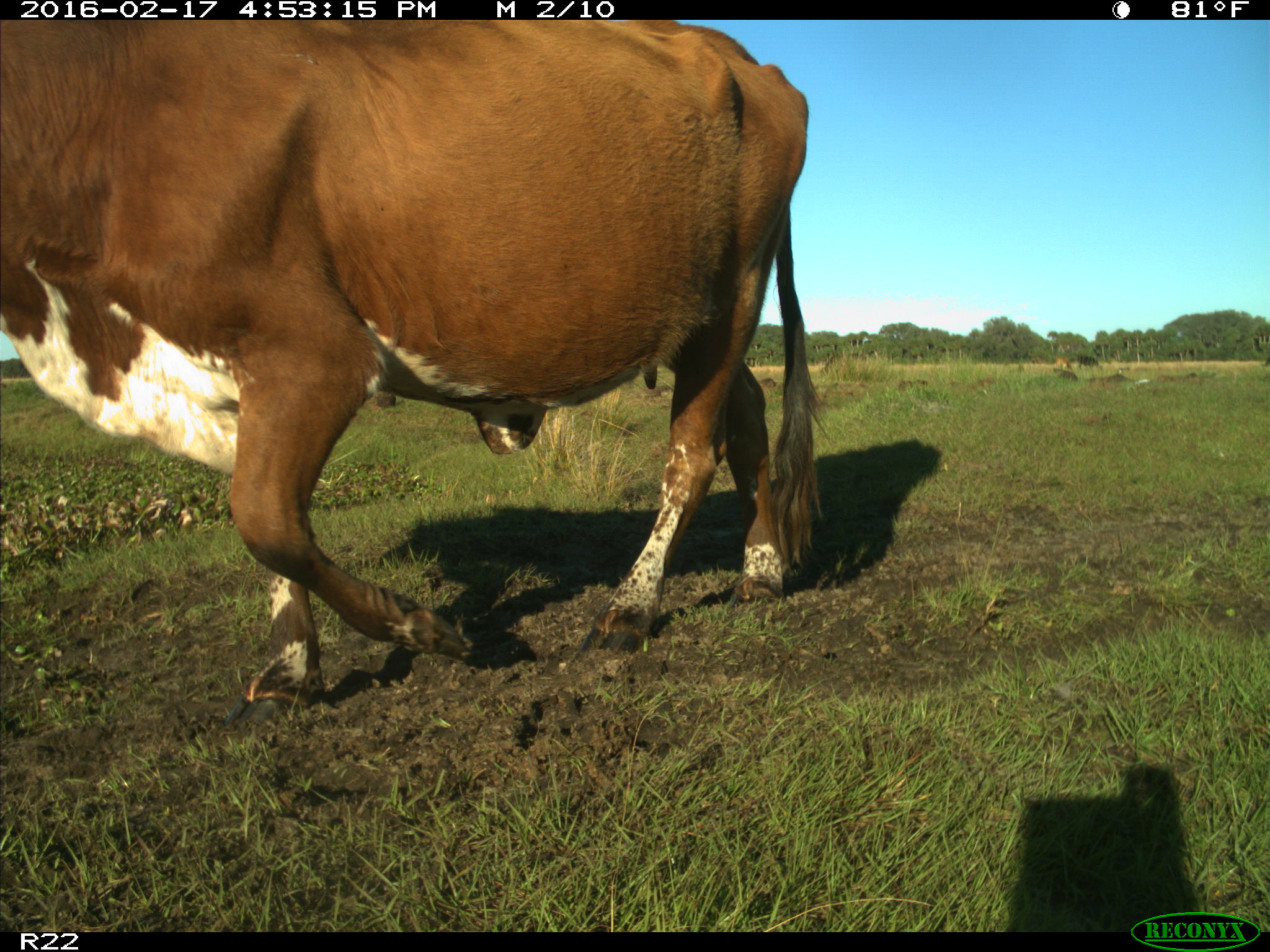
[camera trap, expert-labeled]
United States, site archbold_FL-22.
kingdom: Animalia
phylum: Chordata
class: Mammalia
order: Artiodactyla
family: Bovidae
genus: Bos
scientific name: Bos taurus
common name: domestic cow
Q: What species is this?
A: Bos taurus (domestic cow).